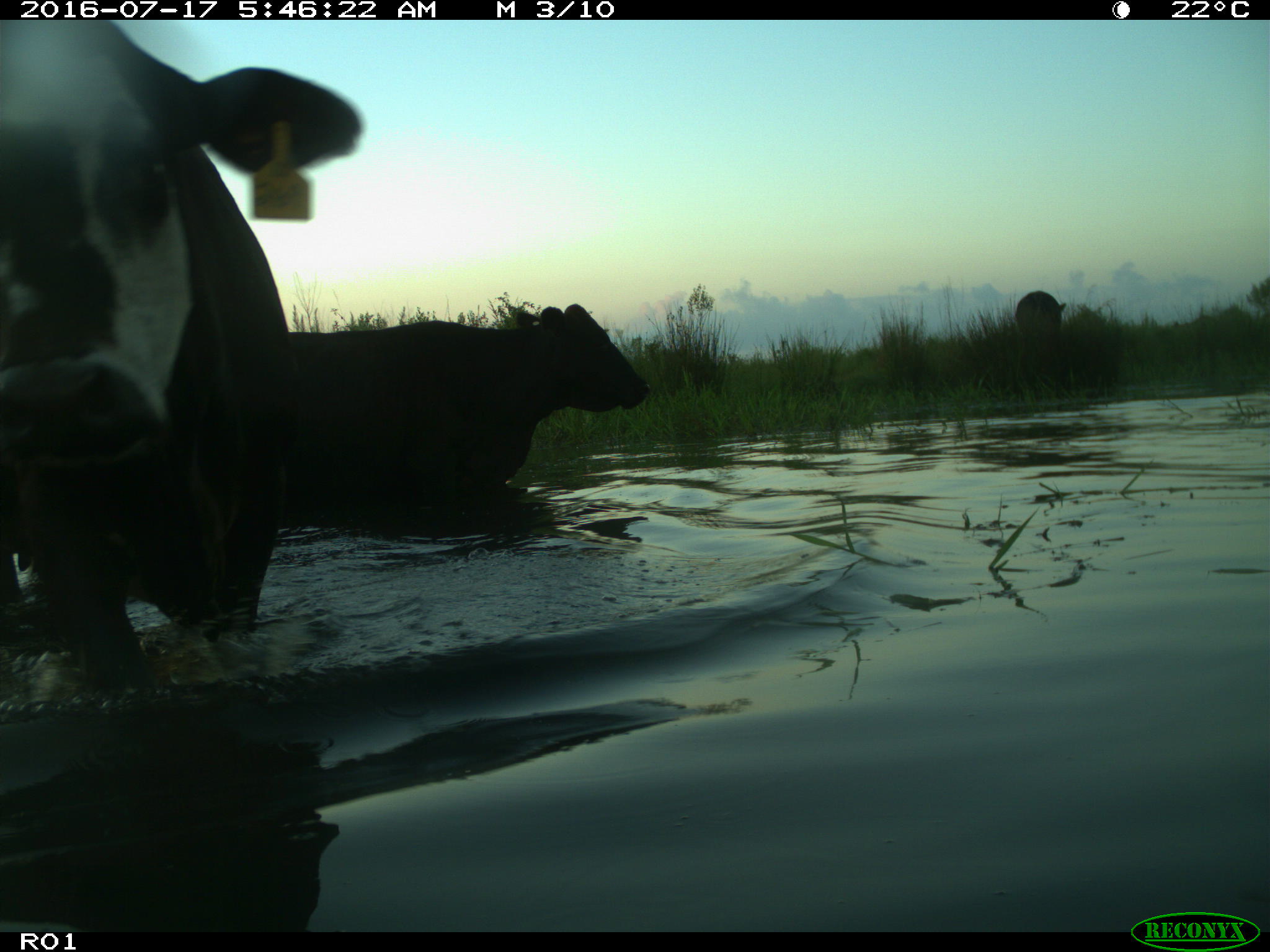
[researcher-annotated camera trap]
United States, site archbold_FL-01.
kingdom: Animalia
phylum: Chordata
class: Mammalia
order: Artiodactyla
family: Bovidae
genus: Bos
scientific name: Bos taurus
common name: domestic cow